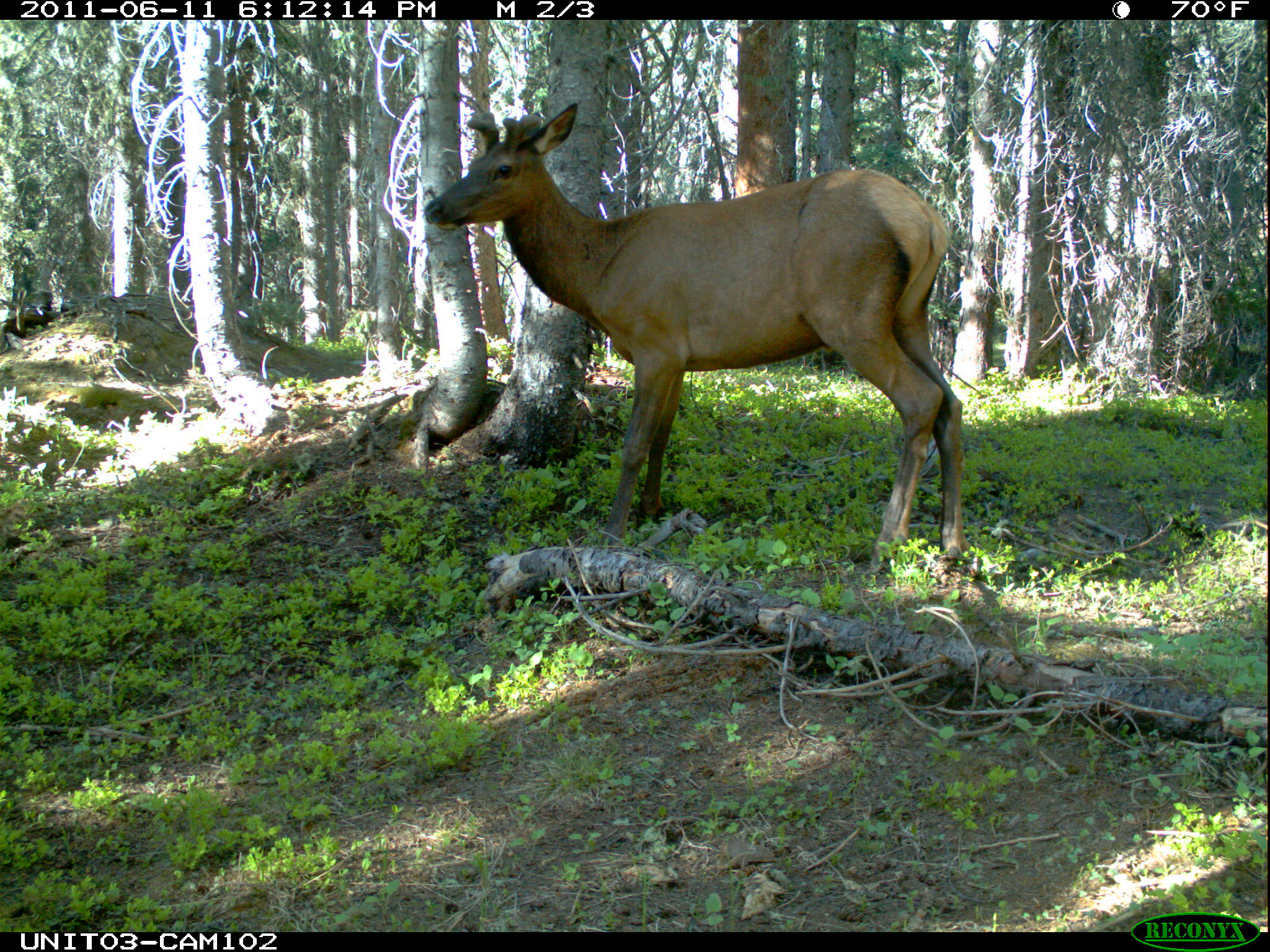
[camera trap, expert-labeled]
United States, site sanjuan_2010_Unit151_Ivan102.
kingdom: Animalia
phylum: Chordata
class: Mammalia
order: Artiodactyla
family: Cervidae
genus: Cervus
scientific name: Cervus elaphus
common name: red deer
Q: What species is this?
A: Cervus elaphus (red deer).